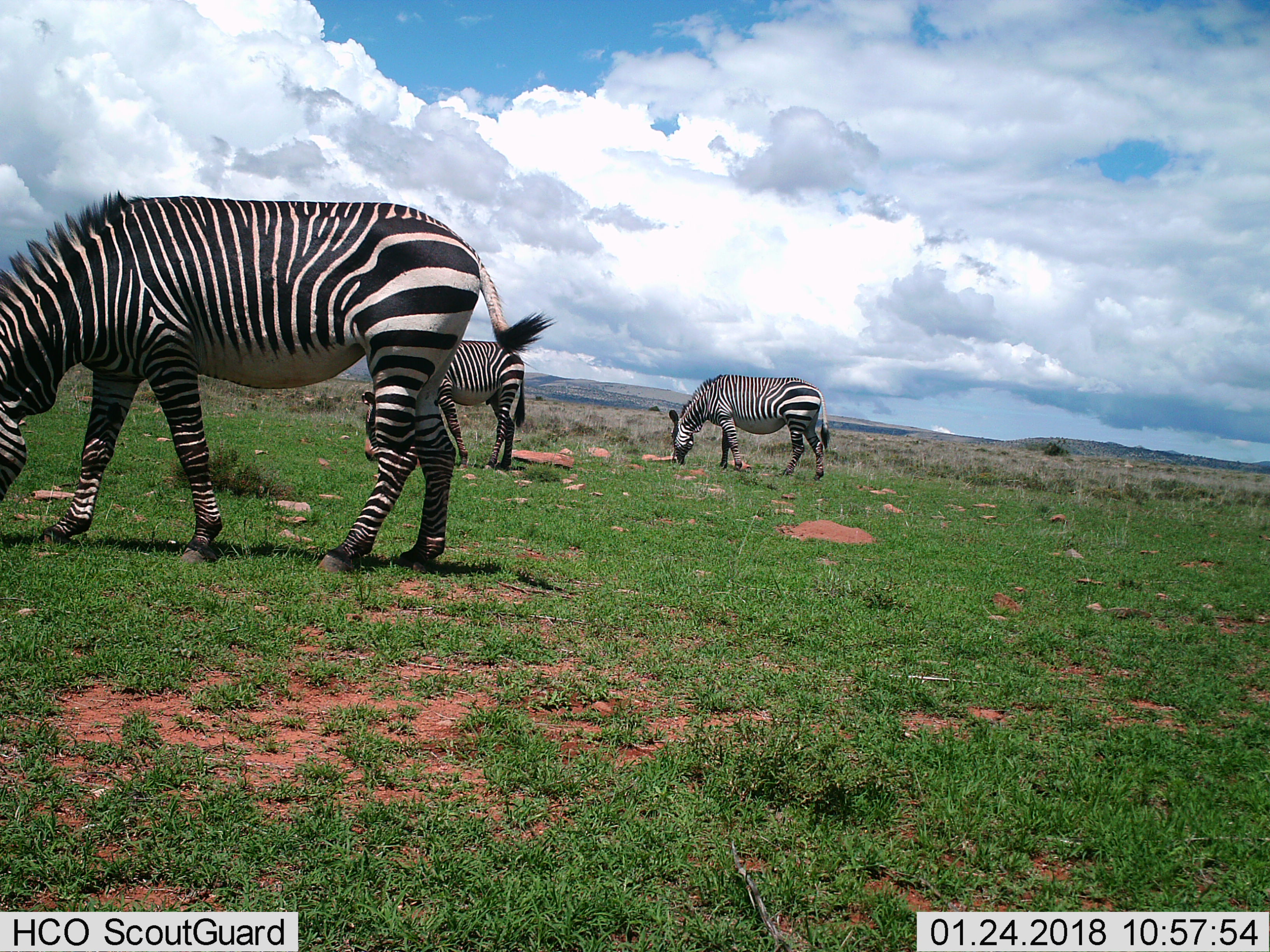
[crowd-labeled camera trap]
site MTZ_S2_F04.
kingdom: Animalia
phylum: Chordata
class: Mammalia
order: Perissodactyla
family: Equidae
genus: Equus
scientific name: Equus zebra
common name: mountain zebra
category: zebramountain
Zebramountain (mountain zebra) (Equus zebra), count 3. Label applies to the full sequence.